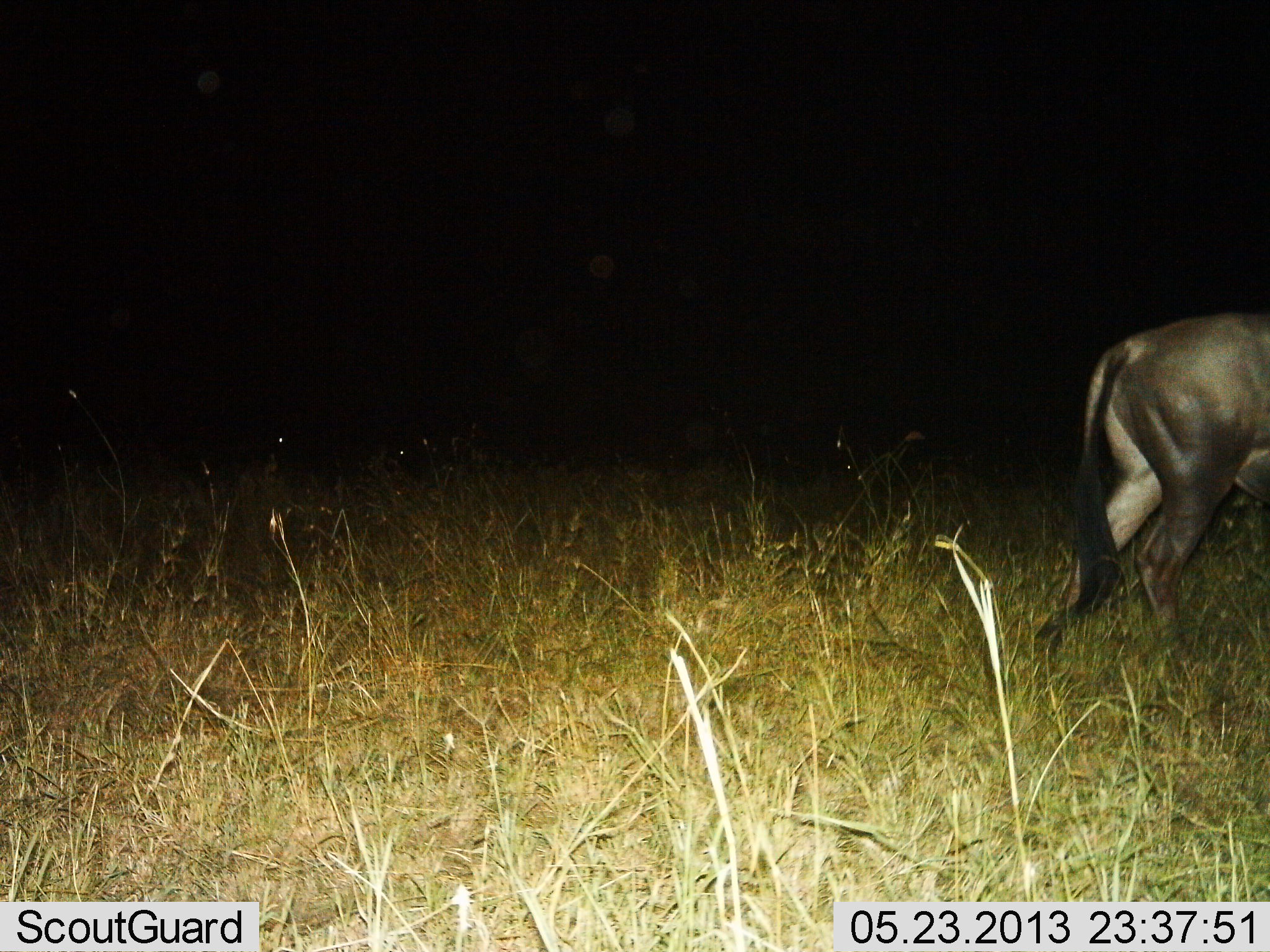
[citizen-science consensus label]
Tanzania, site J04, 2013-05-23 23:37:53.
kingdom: Animalia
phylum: Chordata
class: Mammalia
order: Artiodactyla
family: Bovidae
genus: Connochaetes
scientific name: Connochaetes taurinus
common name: blue wildebeest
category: wildebeest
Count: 1.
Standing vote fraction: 16%.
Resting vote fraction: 0%.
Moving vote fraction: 84%.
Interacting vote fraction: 0%.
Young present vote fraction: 0%.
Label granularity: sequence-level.